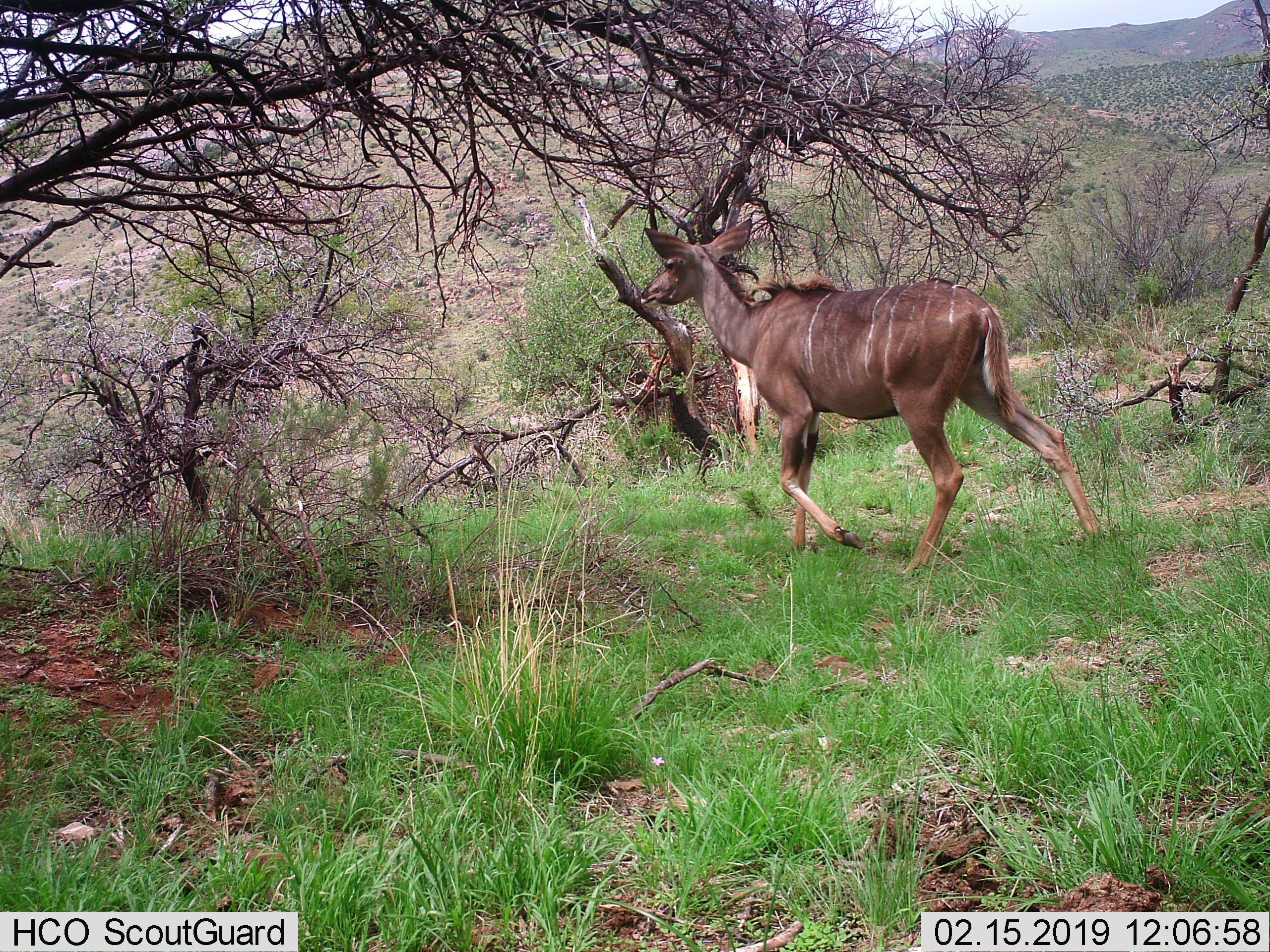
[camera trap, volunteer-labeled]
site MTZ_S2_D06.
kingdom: Animalia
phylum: Chordata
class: Mammalia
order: Artiodactyla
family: Bovidae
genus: Tragelaphus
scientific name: Tragelaphus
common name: kudu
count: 1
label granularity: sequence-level